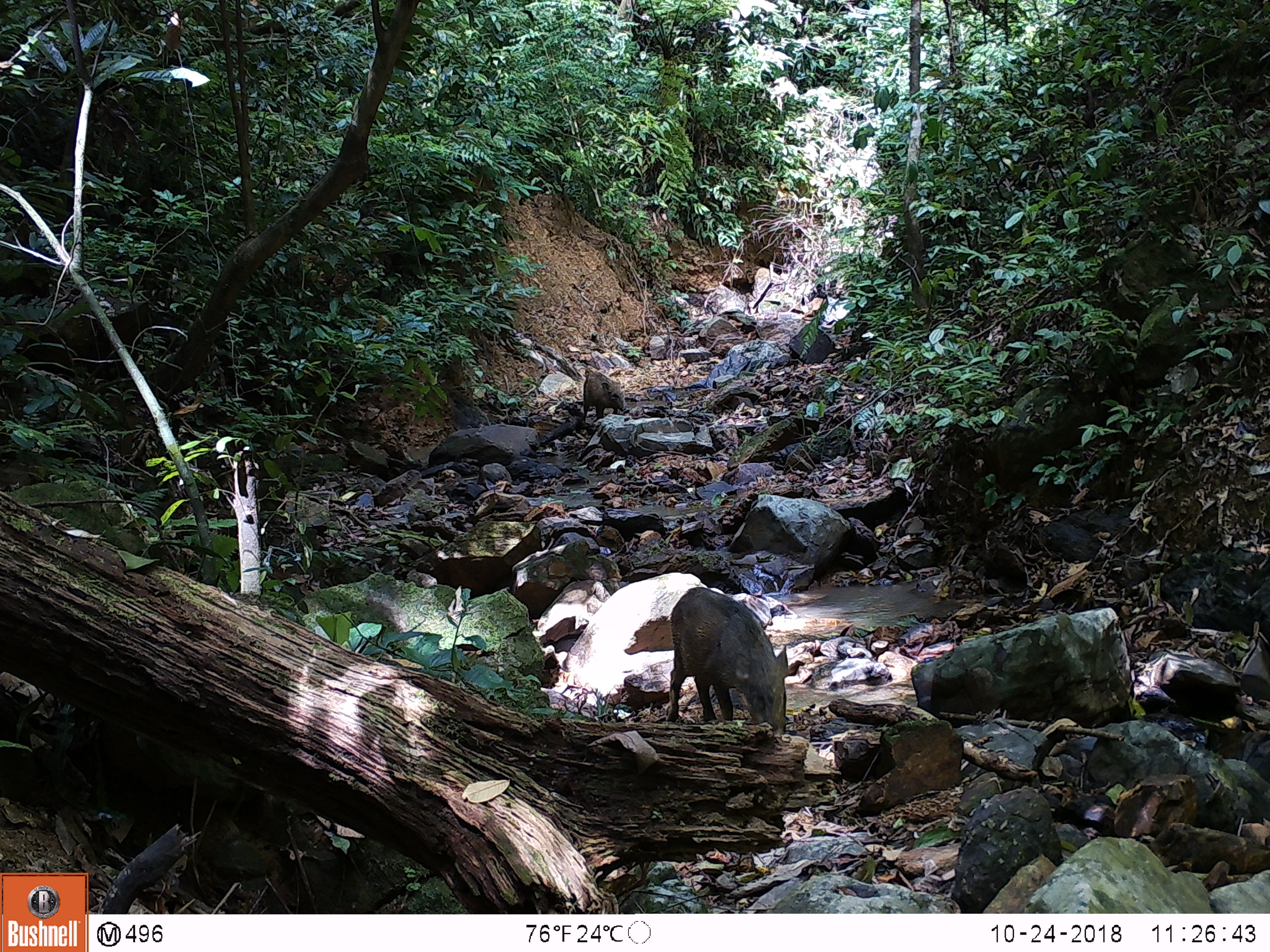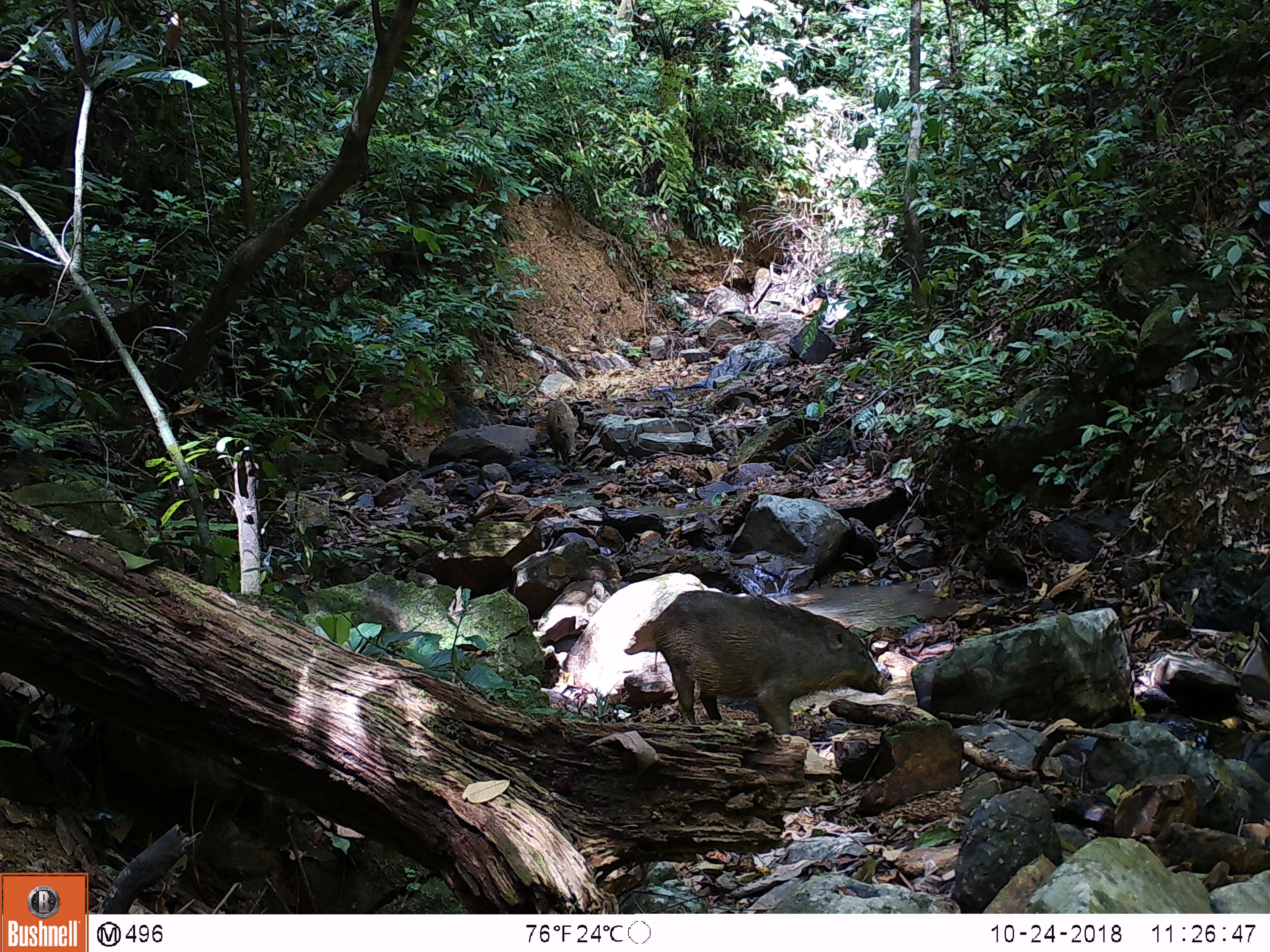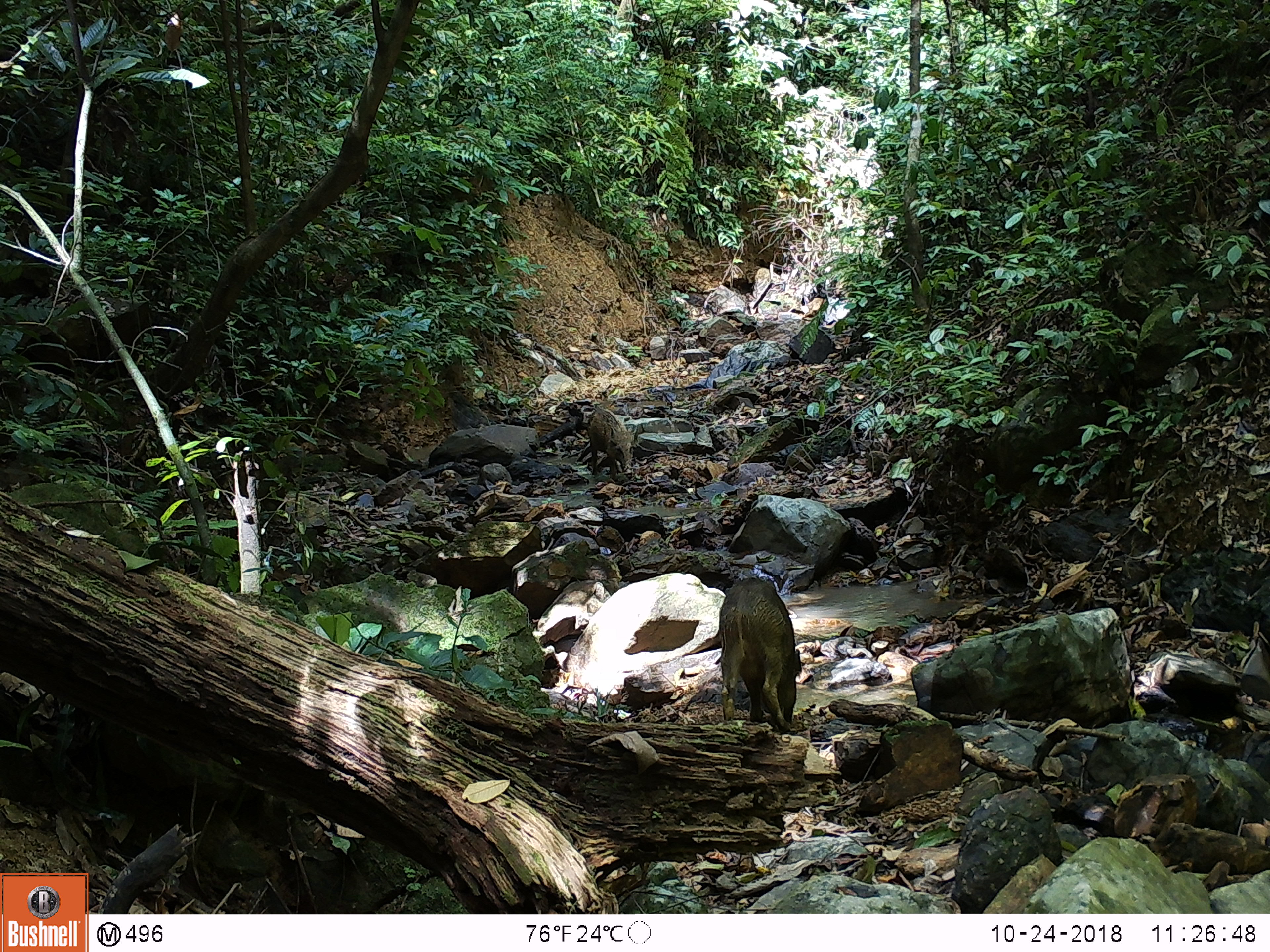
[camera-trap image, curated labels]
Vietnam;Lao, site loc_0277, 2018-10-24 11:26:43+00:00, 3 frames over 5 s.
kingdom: Animalia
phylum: Chordata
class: Mammalia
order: Artiodactyla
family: Suidae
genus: Sus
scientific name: Sus scrofa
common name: eurasian wild pig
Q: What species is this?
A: Eurasian wild pig (Sus scrofa).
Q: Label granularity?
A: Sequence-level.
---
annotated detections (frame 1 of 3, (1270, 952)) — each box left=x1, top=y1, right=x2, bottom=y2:
eurasian wild pig: left=664, top=586, right=789, bottom=738; left=583, top=372, right=627, bottom=422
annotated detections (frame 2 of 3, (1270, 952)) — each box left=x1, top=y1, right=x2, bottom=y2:
eurasian wild pig: left=649, top=589, right=893, bottom=734; left=544, top=400, right=580, bottom=467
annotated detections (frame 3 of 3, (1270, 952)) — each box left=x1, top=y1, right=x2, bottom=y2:
eurasian wild pig: left=717, top=576, right=803, bottom=735; left=588, top=405, right=635, bottom=482